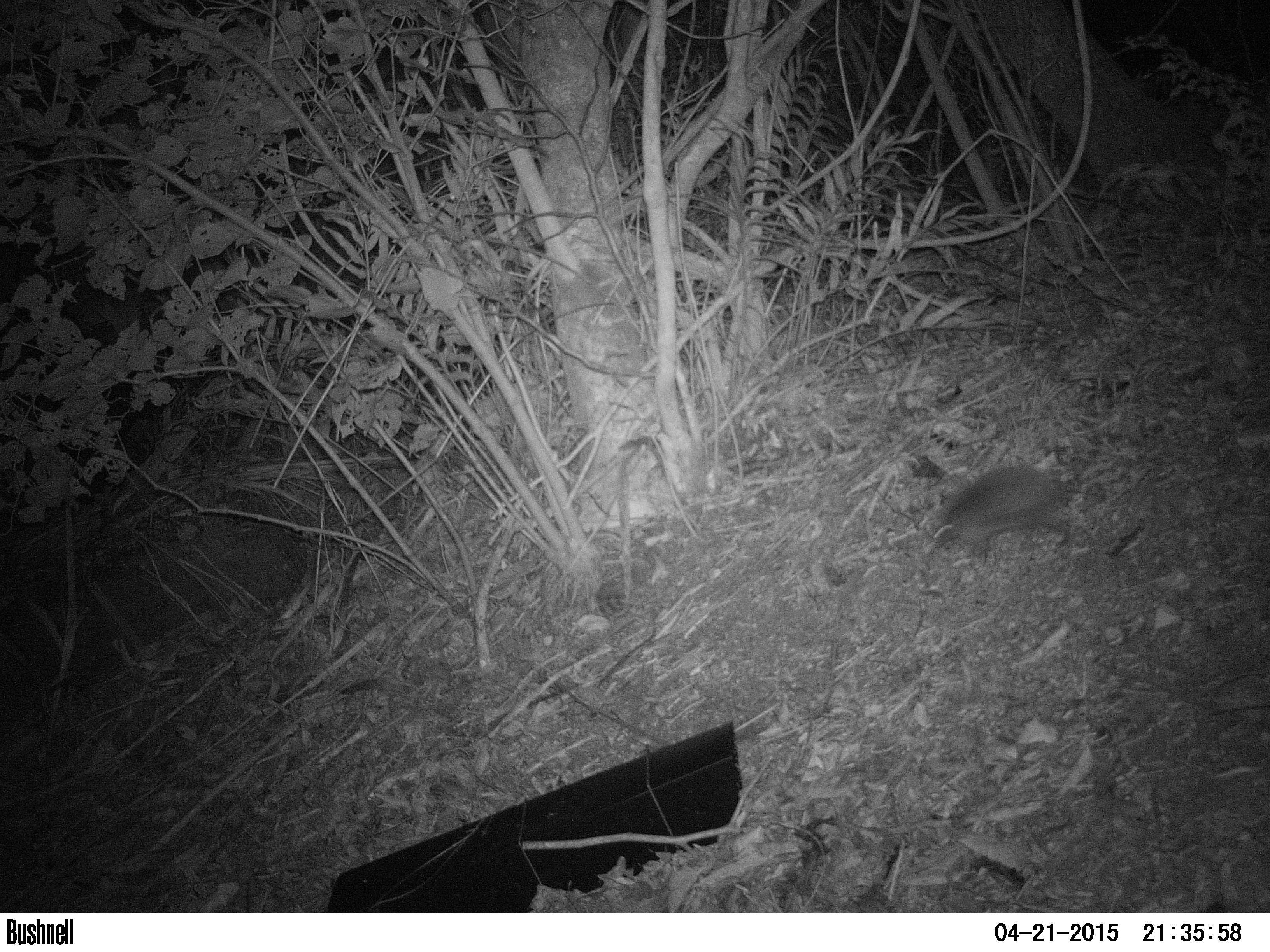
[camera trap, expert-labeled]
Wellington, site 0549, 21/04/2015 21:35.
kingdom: Animalia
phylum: Chordata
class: Mammalia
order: Eulipotyphla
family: Erinaceidae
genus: Erinaceus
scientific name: Erinaceus europaeus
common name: hedgehog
Hedgehog (Erinaceus europaeus).